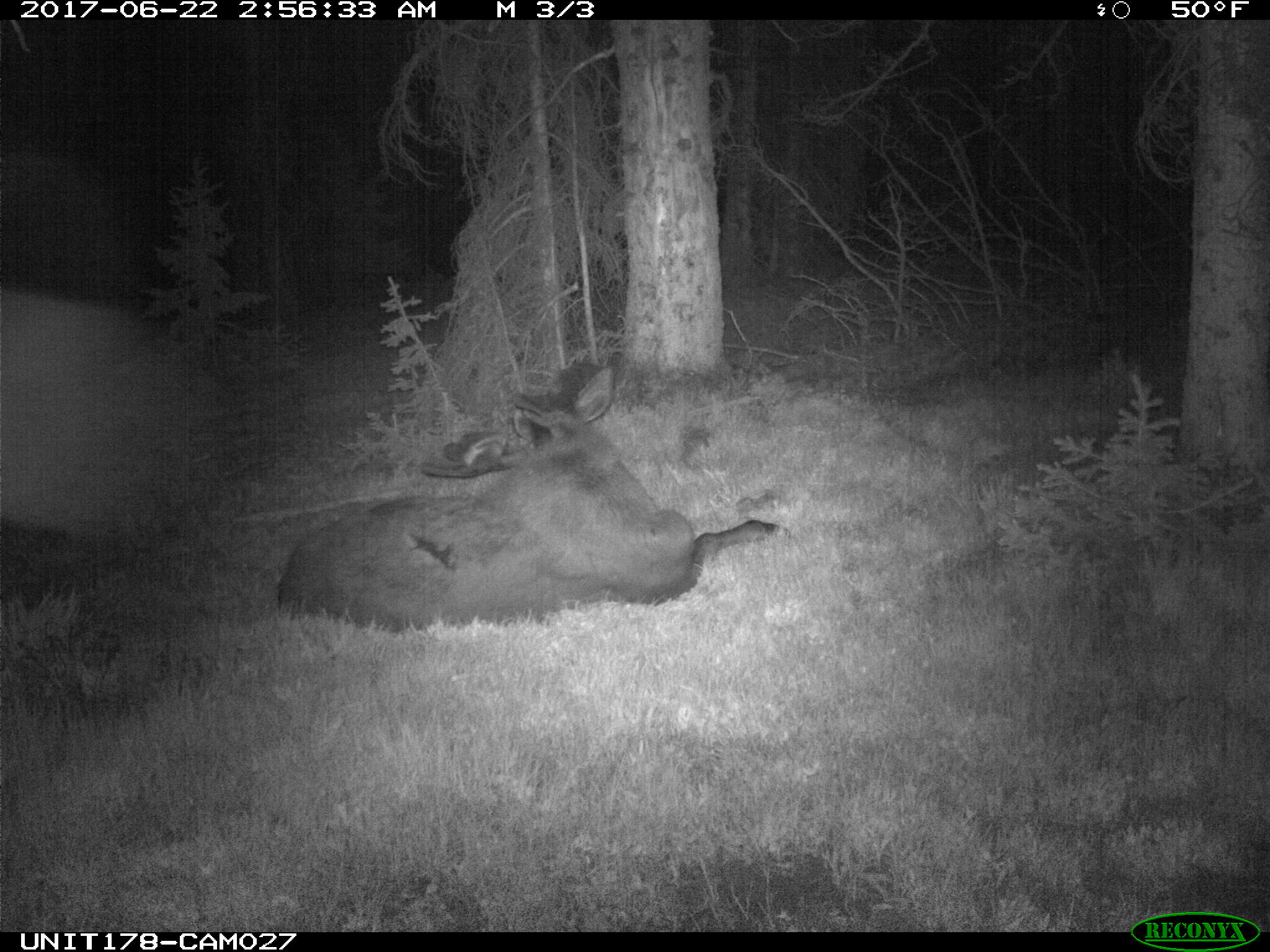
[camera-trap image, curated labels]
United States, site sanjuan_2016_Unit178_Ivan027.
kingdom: Animalia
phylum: Chordata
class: Mammalia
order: Artiodactyla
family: Cervidae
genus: Alces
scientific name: Alces alces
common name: moose